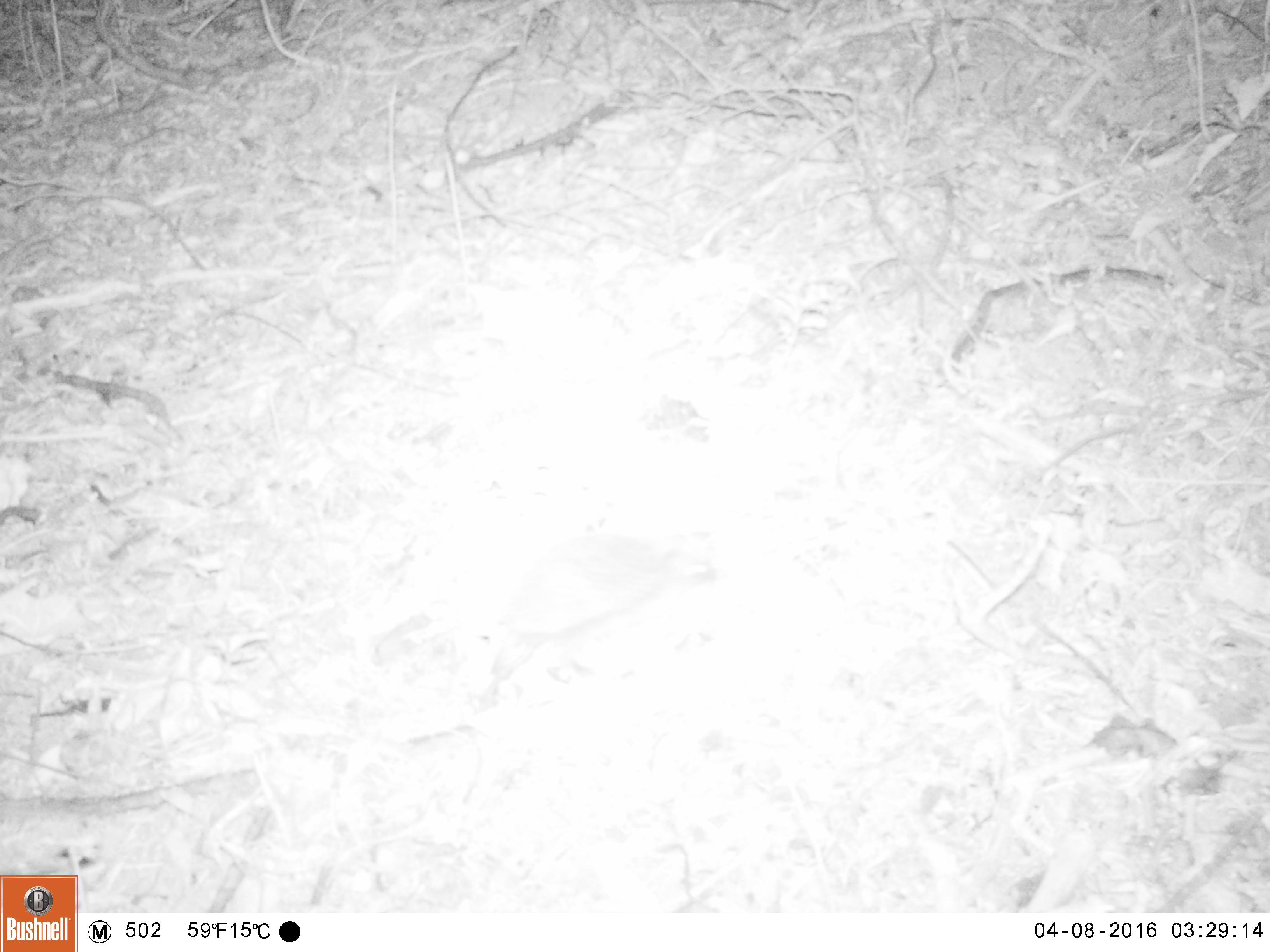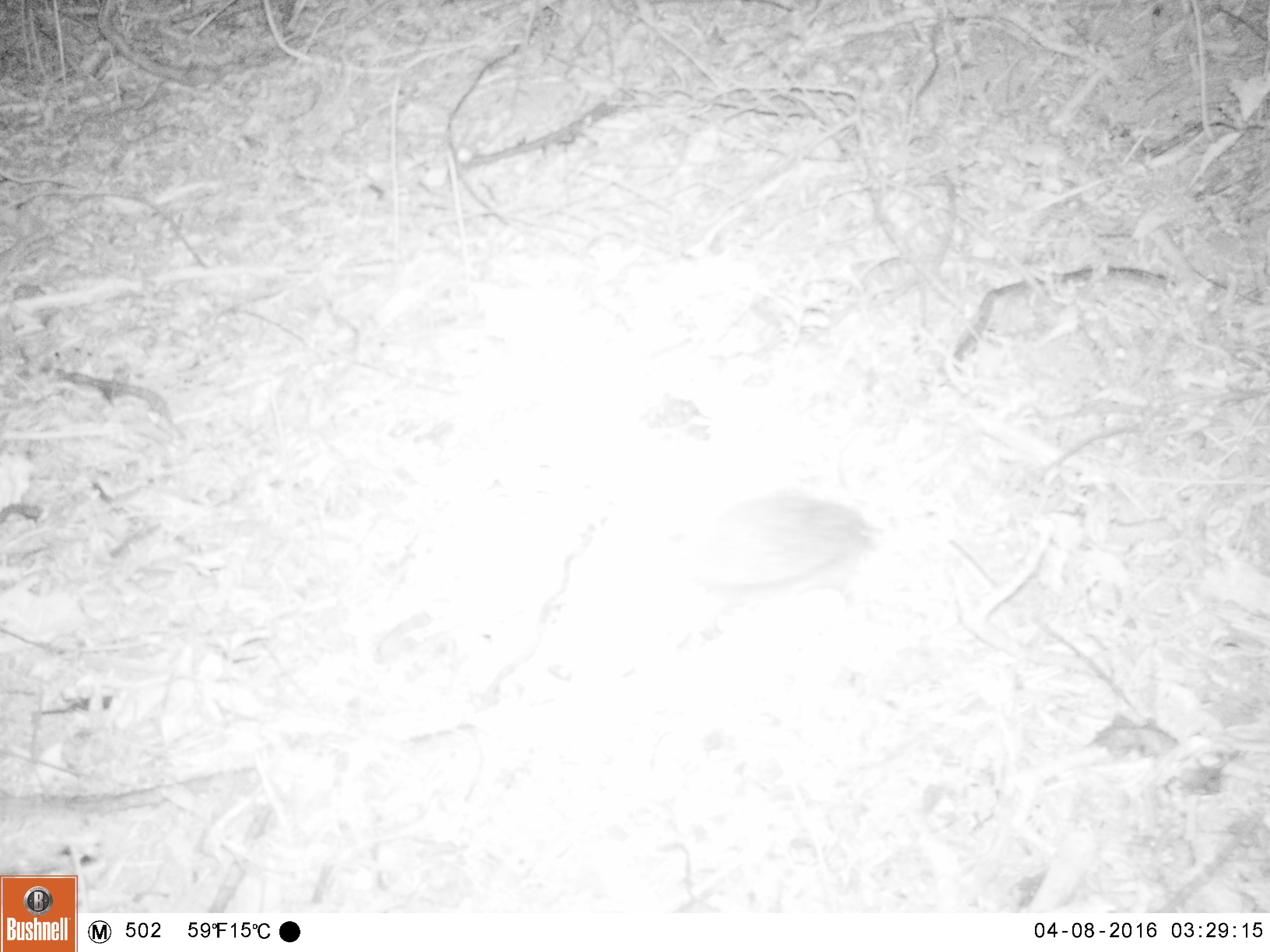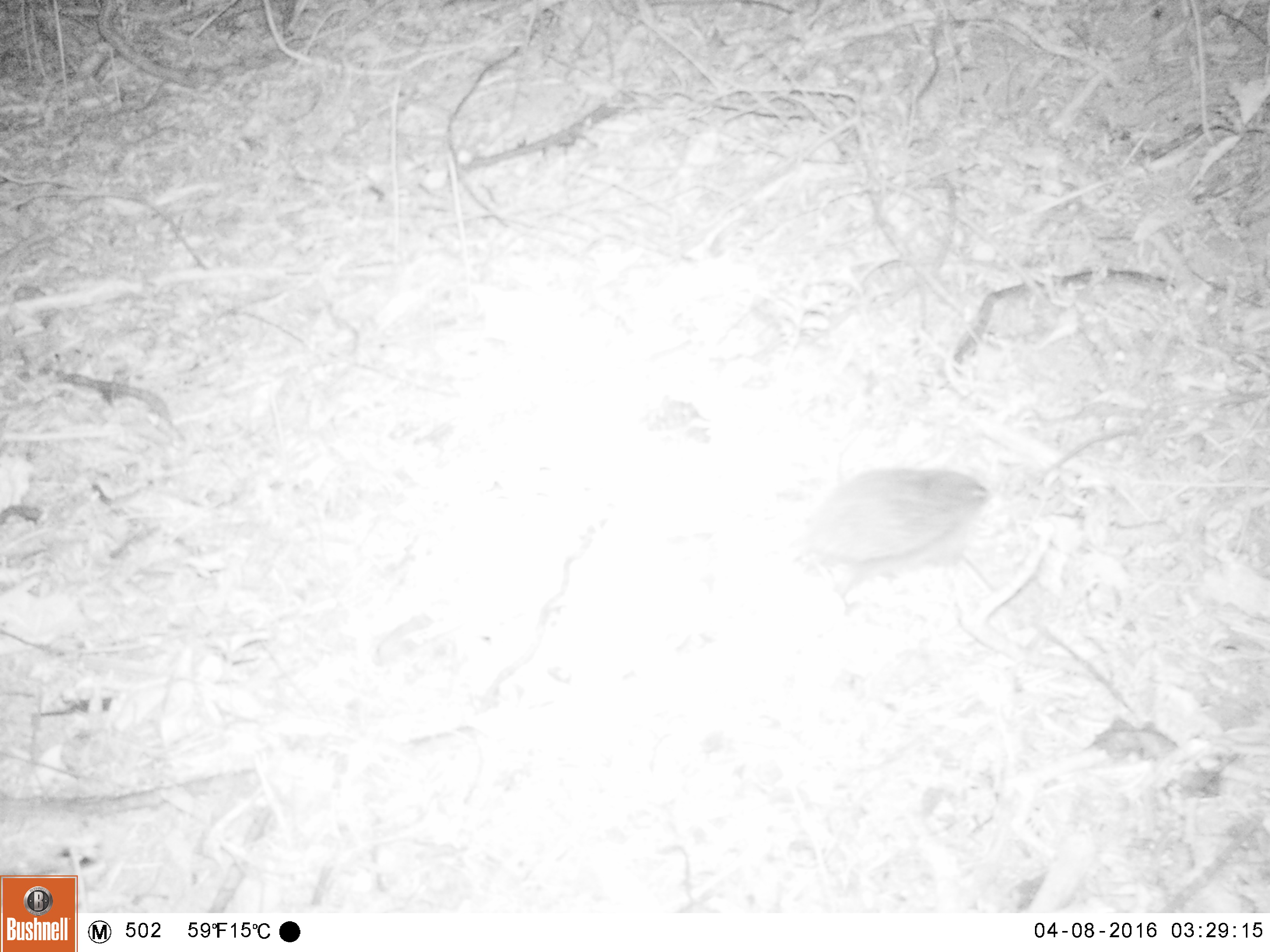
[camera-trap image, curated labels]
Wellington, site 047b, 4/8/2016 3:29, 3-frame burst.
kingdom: Animalia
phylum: Chordata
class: Mammalia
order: Eulipotyphla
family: Erinaceidae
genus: Erinaceus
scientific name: Erinaceus europaeus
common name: hedgehog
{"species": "hedgehog (Erinaceus europaeus)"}